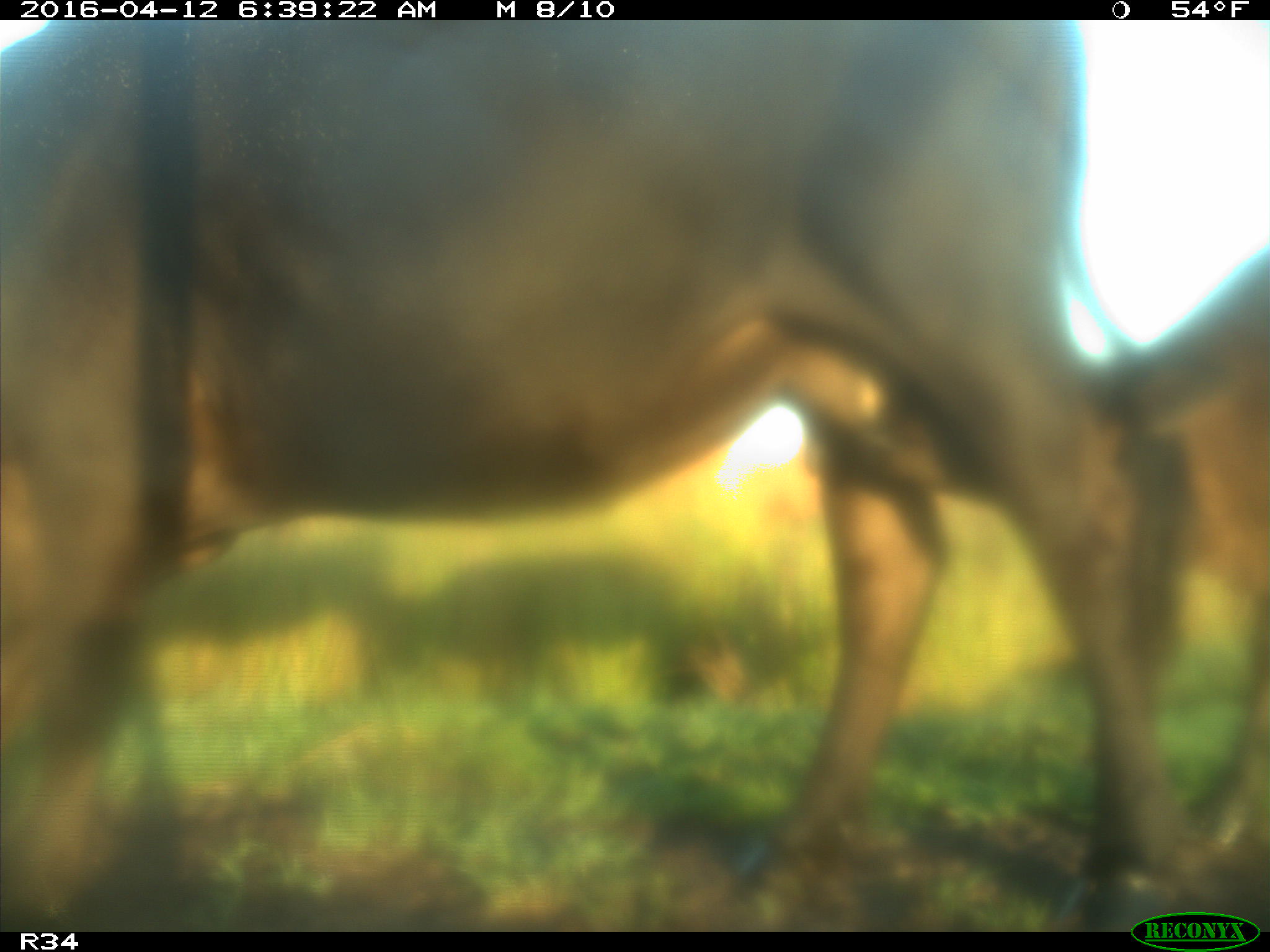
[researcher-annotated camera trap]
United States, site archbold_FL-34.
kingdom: Animalia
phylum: Chordata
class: Mammalia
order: Artiodactyla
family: Bovidae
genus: Bos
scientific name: Bos taurus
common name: domestic cow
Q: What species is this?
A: Bos taurus (domestic cow).